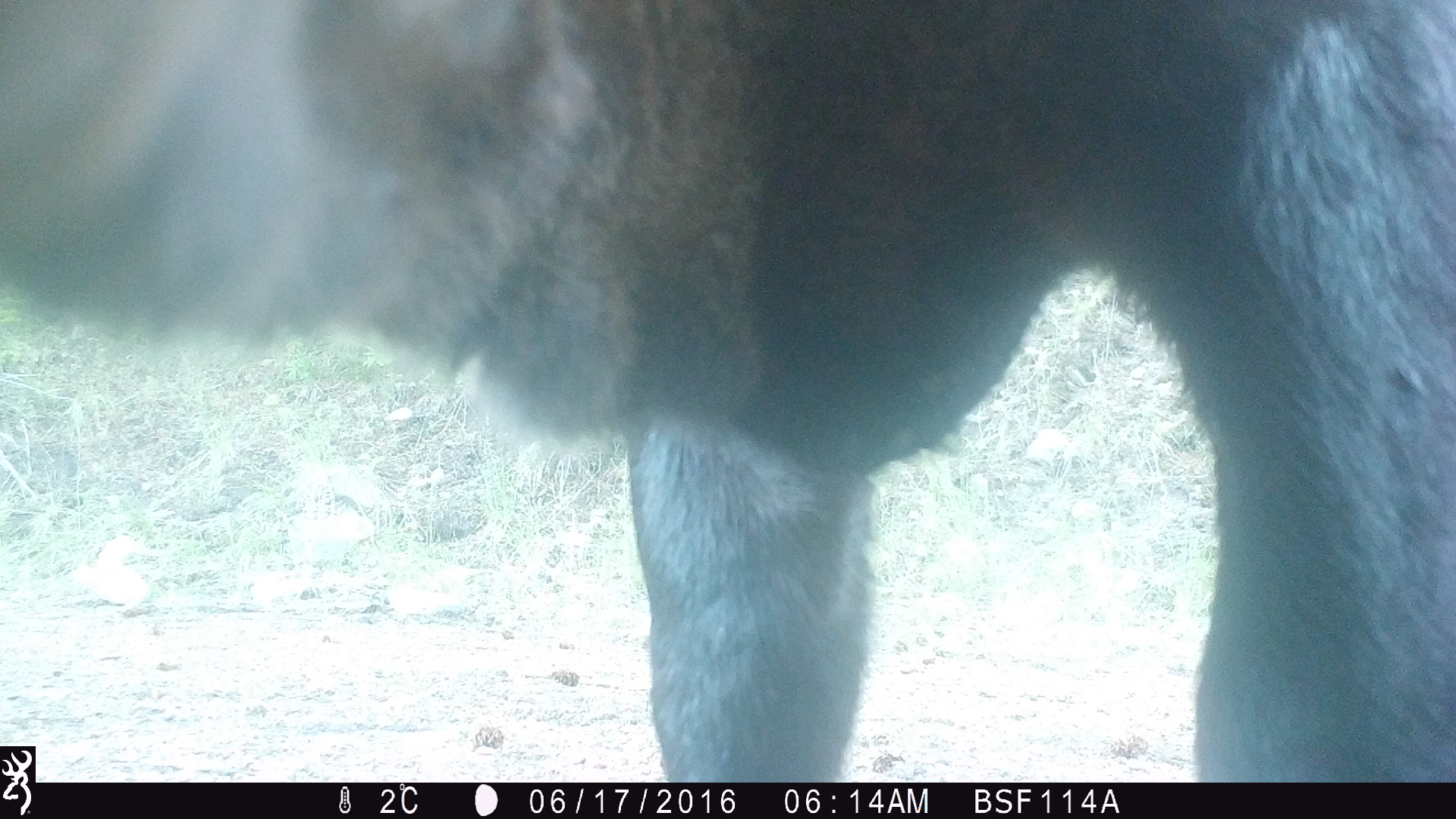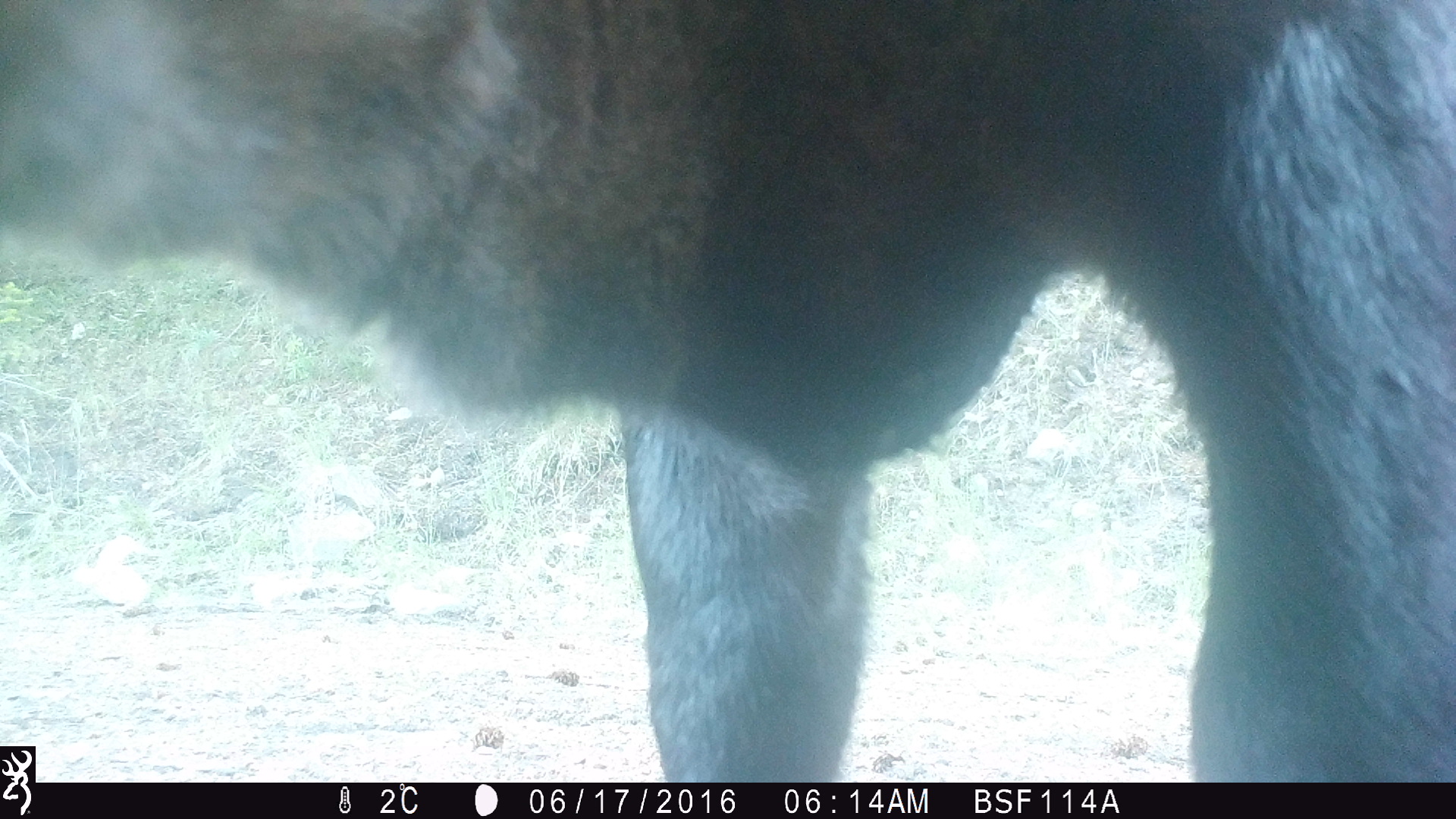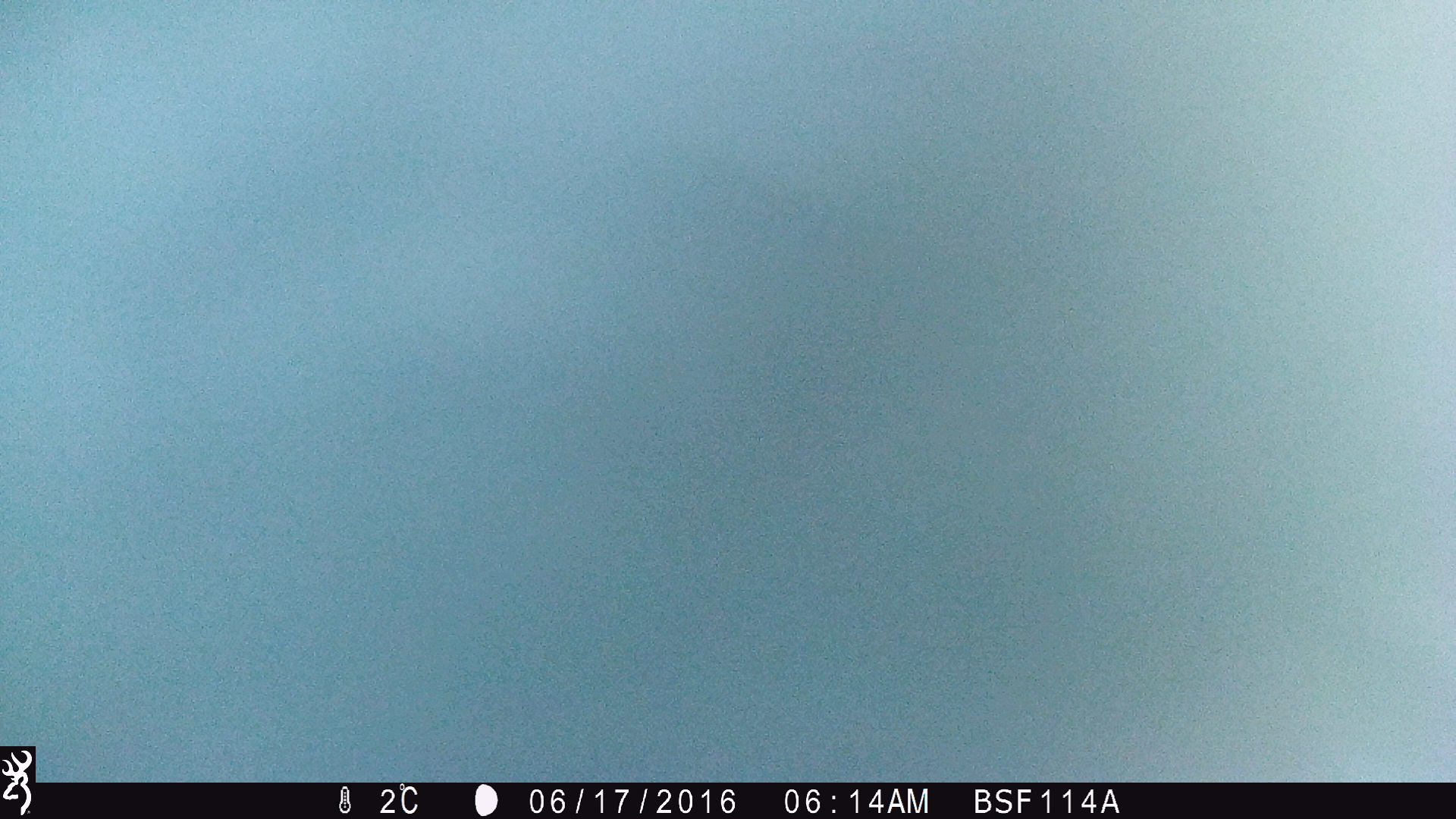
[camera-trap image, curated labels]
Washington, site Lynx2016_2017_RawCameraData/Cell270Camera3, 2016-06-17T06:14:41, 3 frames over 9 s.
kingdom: Animalia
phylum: Chordata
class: Mammalia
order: Artiodactyla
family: Bovidae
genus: Bos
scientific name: Bos taurus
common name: domestic cattle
Domestic cattle (Bos taurus). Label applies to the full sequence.